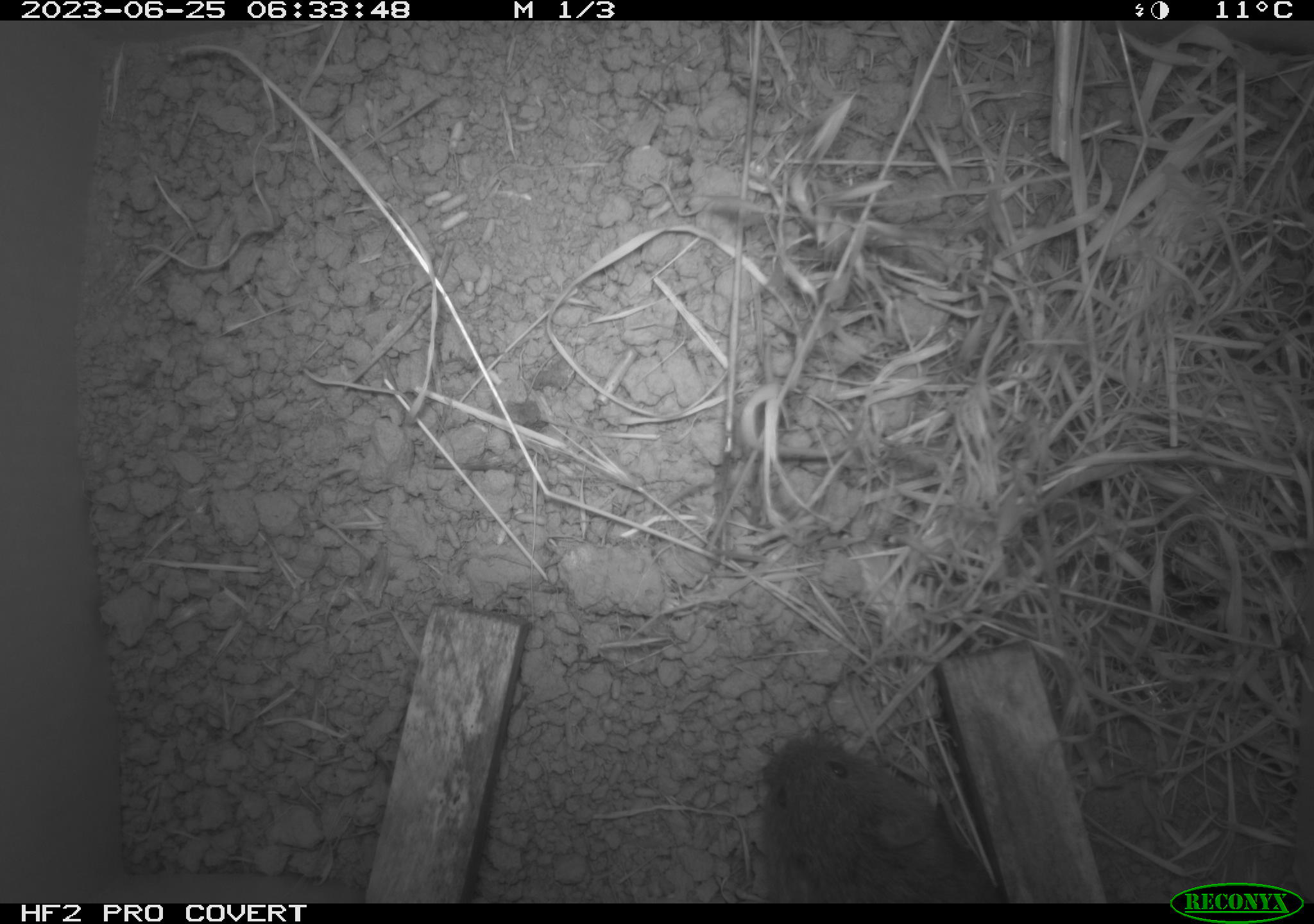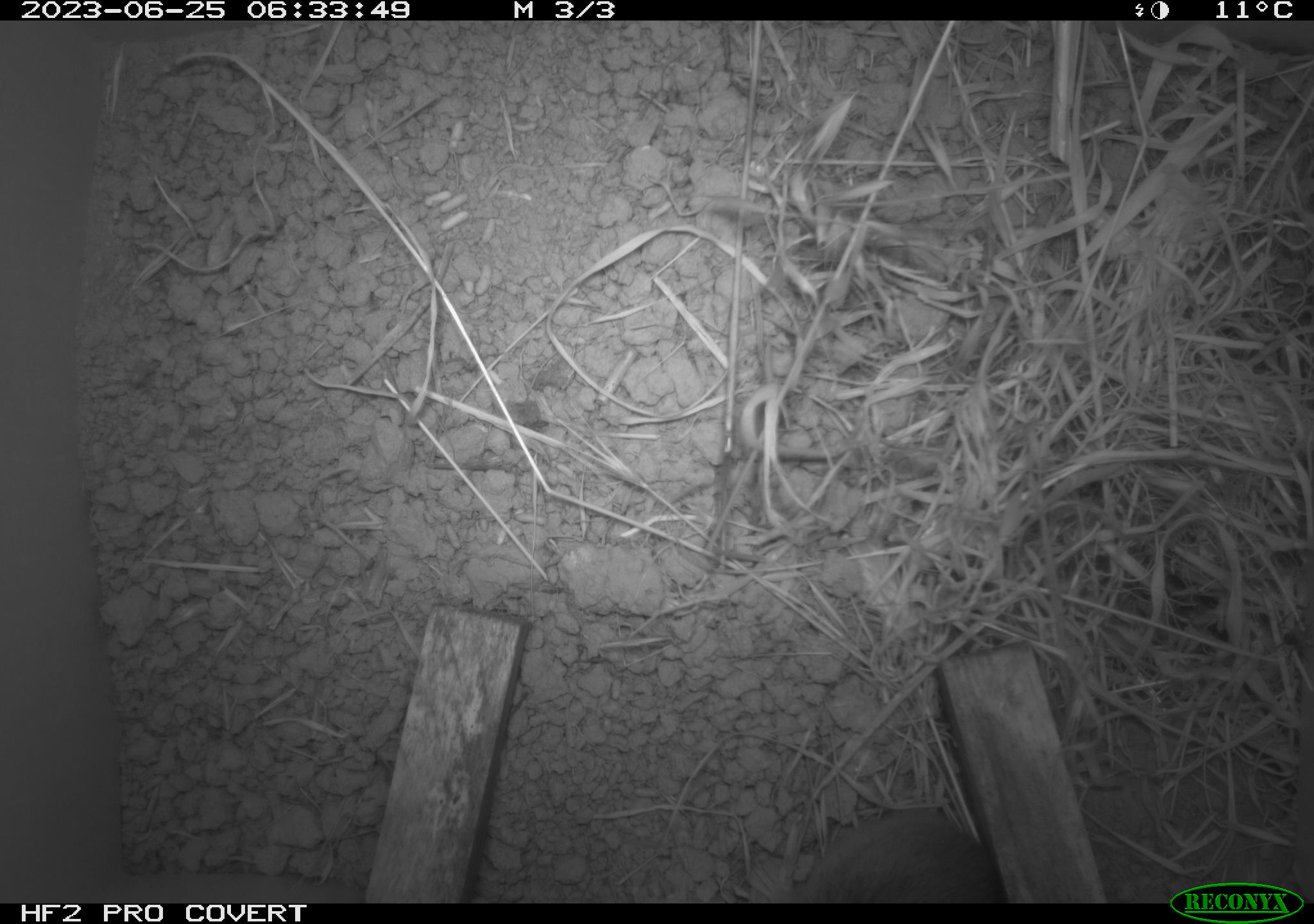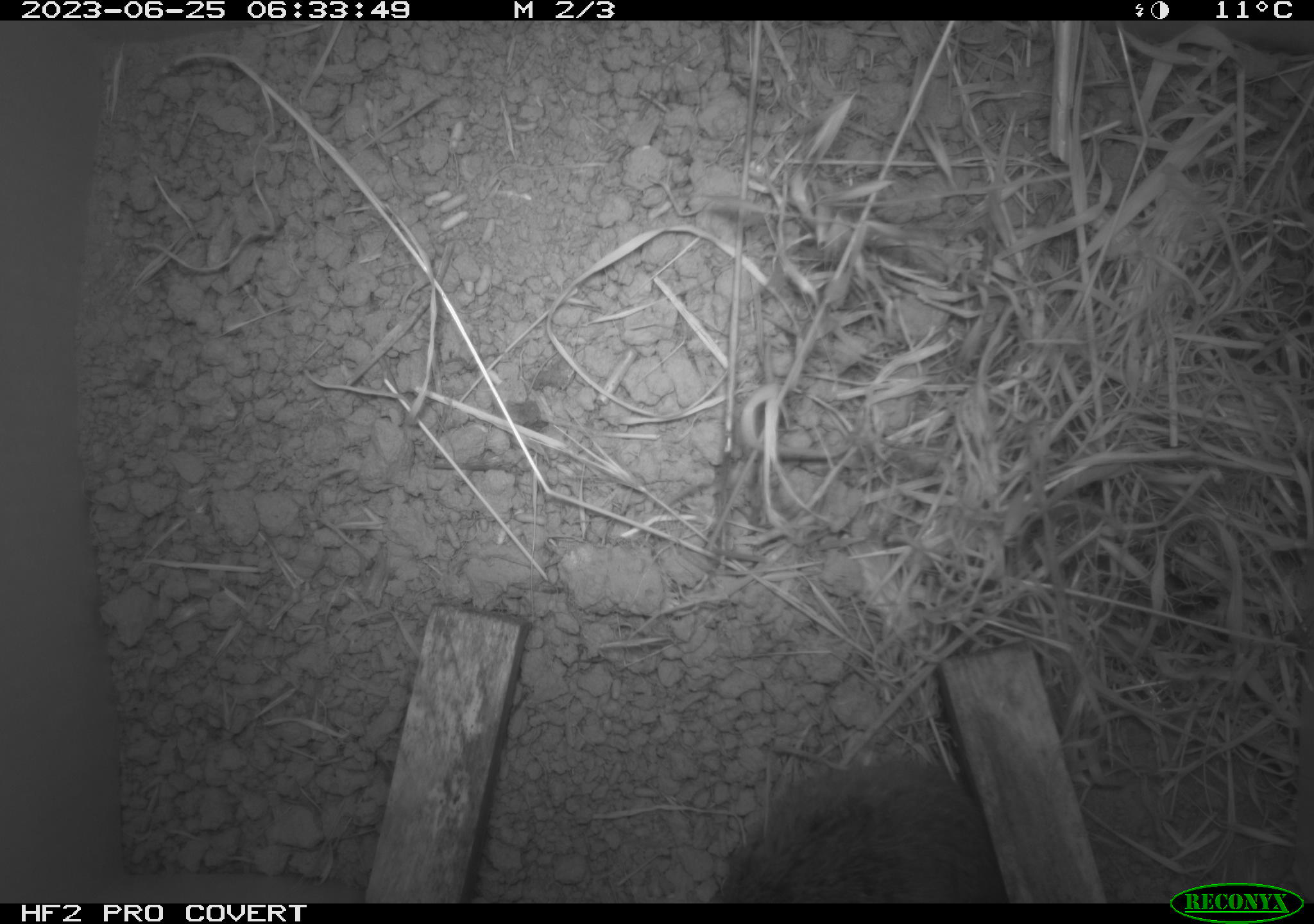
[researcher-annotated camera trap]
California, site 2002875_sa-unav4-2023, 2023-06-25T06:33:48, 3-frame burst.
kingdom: Animalia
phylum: Chordata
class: Mammalia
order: Rodentia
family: Cricetidae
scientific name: Arvicolinae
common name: voles, lemmings, and muskrats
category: arvicolinae subfamily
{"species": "arvicolinae subfamily (voles, lemmings, and muskrats) (Arvicolinae)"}